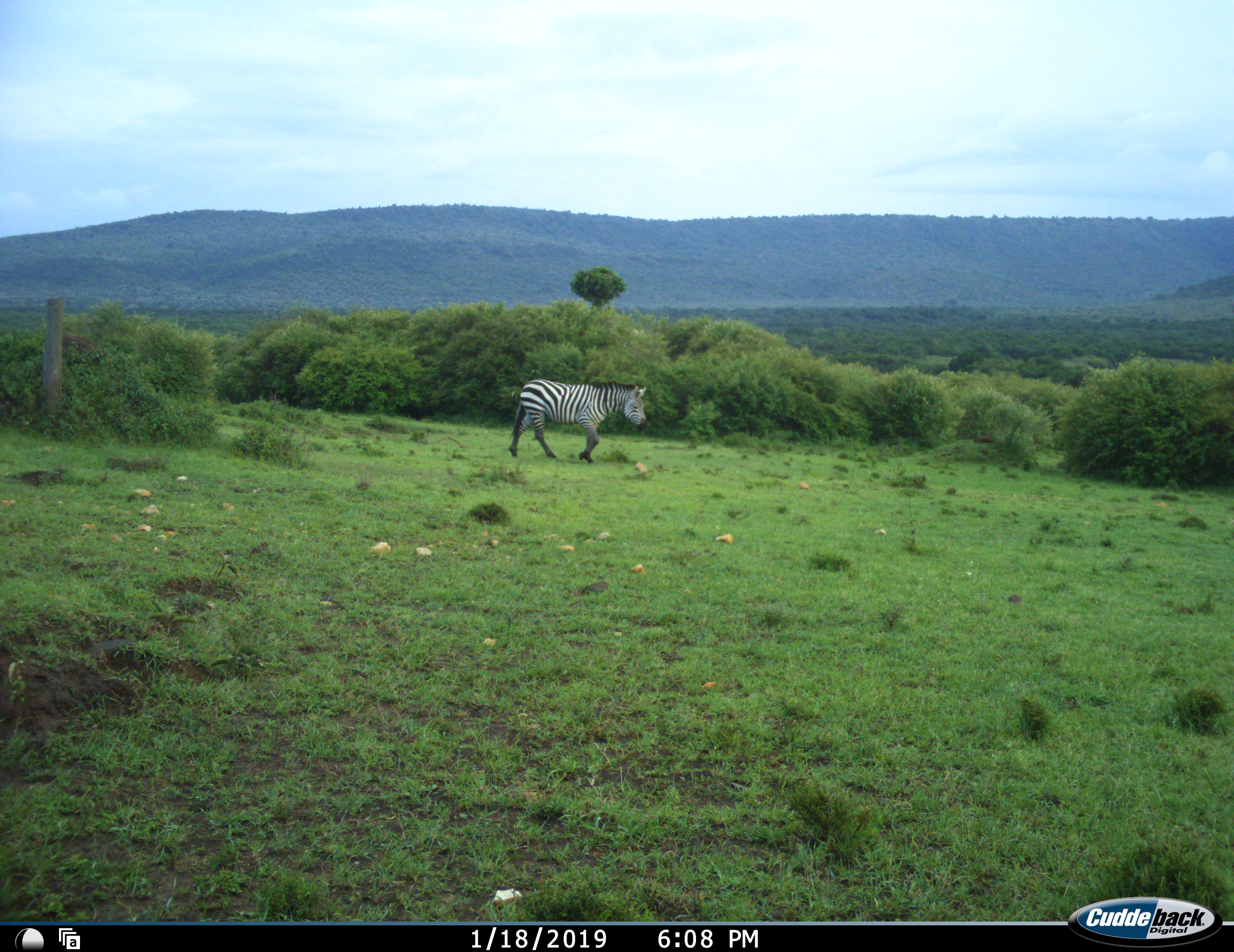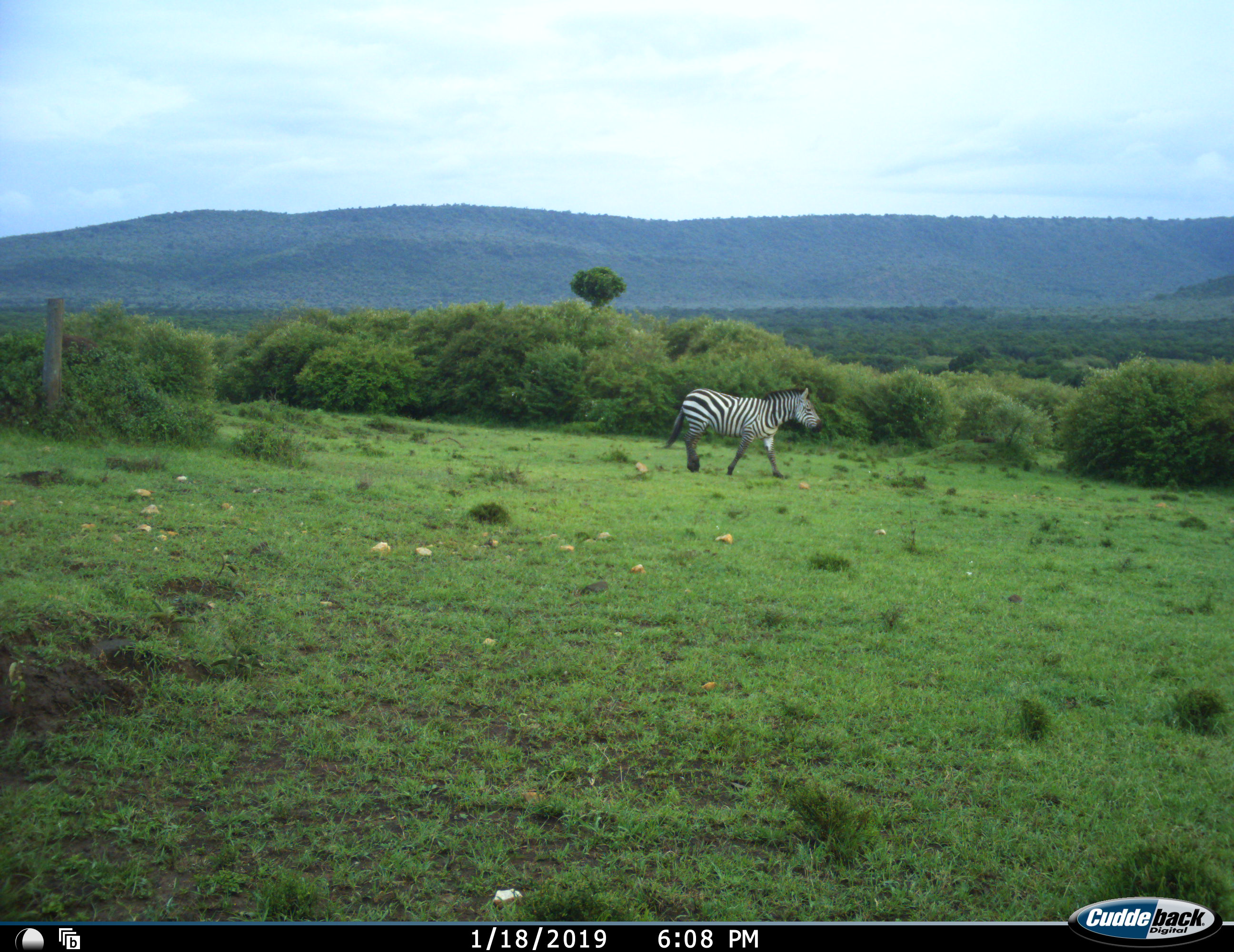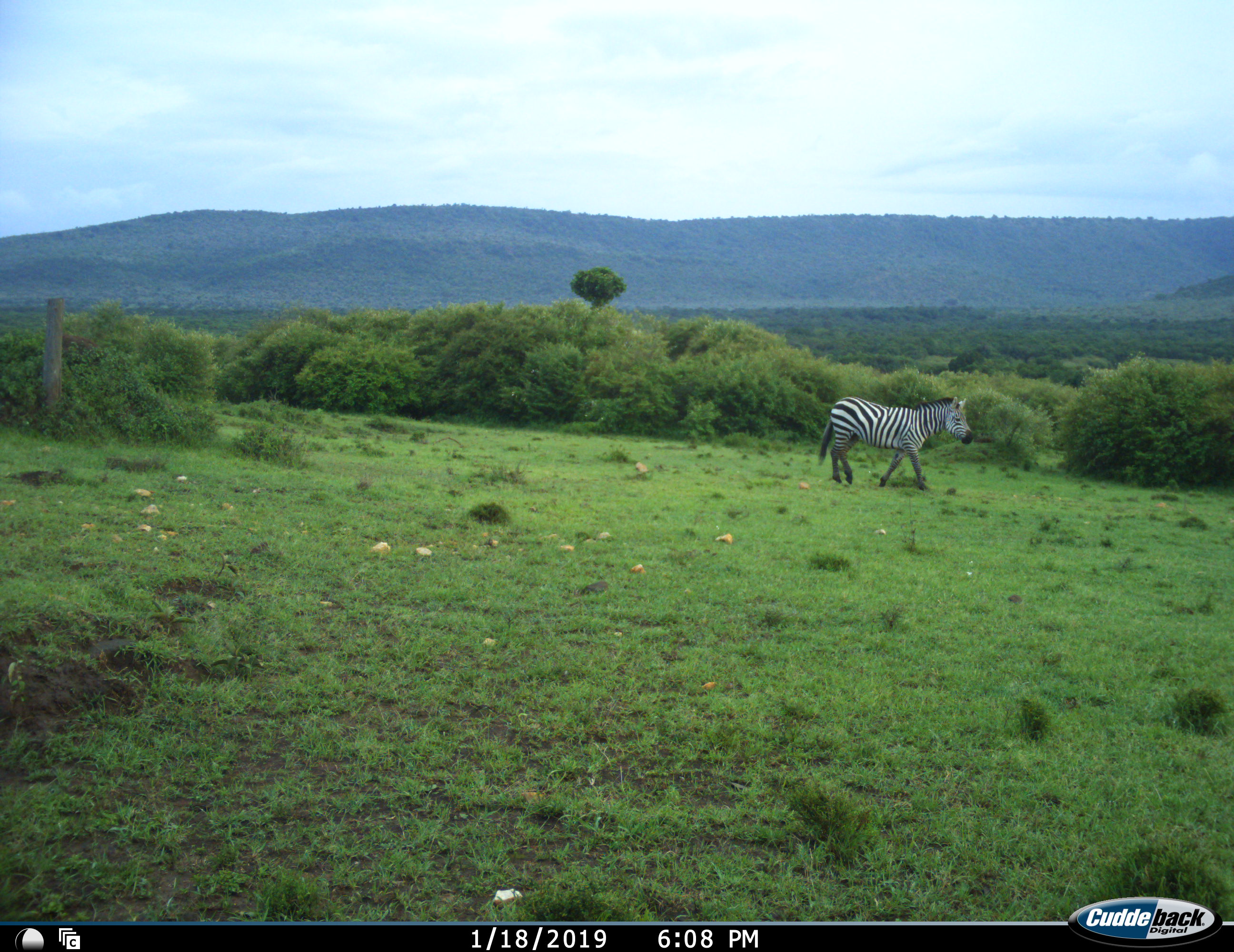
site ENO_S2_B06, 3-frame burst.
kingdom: Animalia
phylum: Chordata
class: Mammalia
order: Perissodactyla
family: Equidae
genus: Equus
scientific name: Equus quagga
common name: plains zebra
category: zebraplains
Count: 1.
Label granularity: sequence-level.